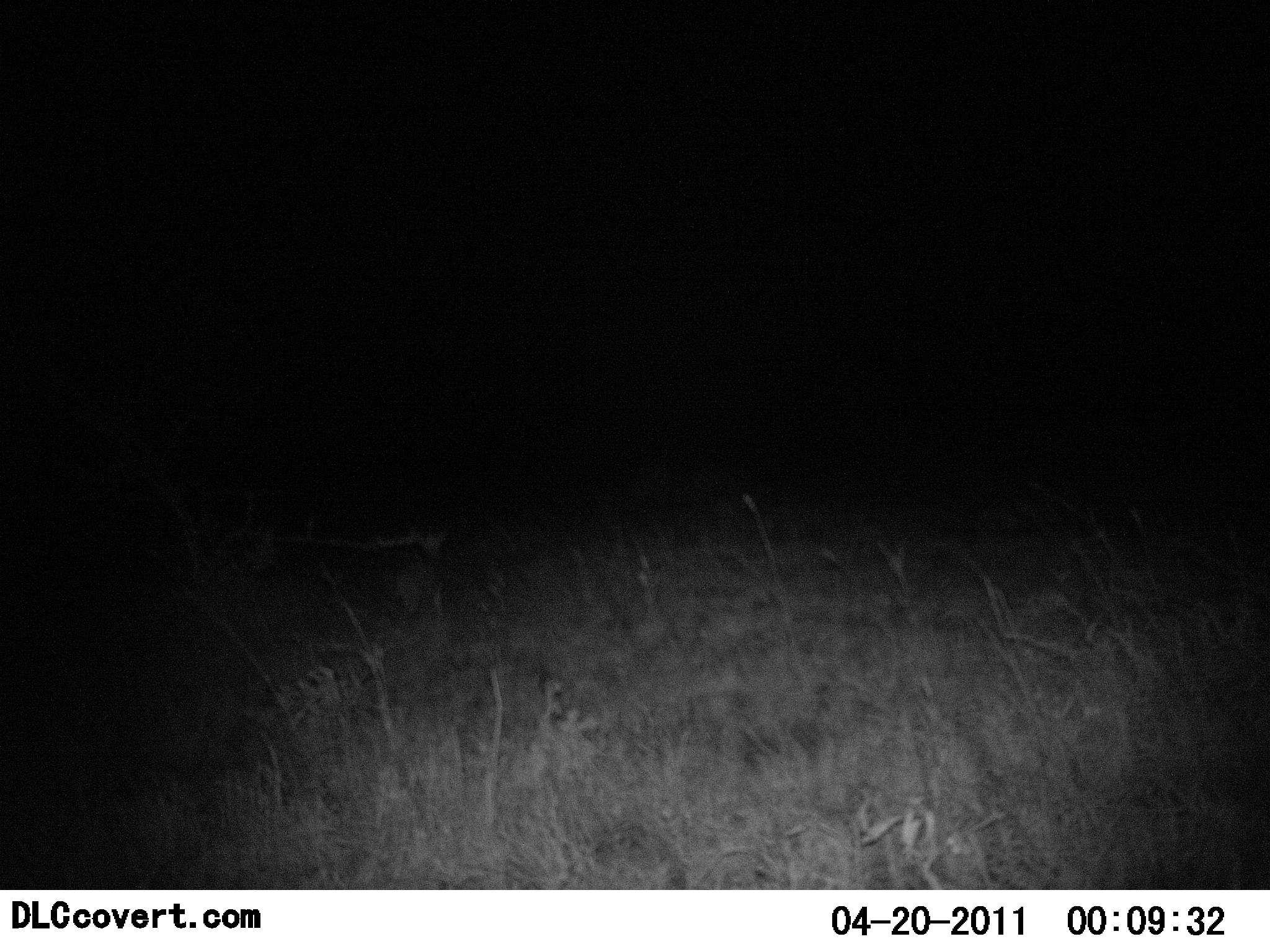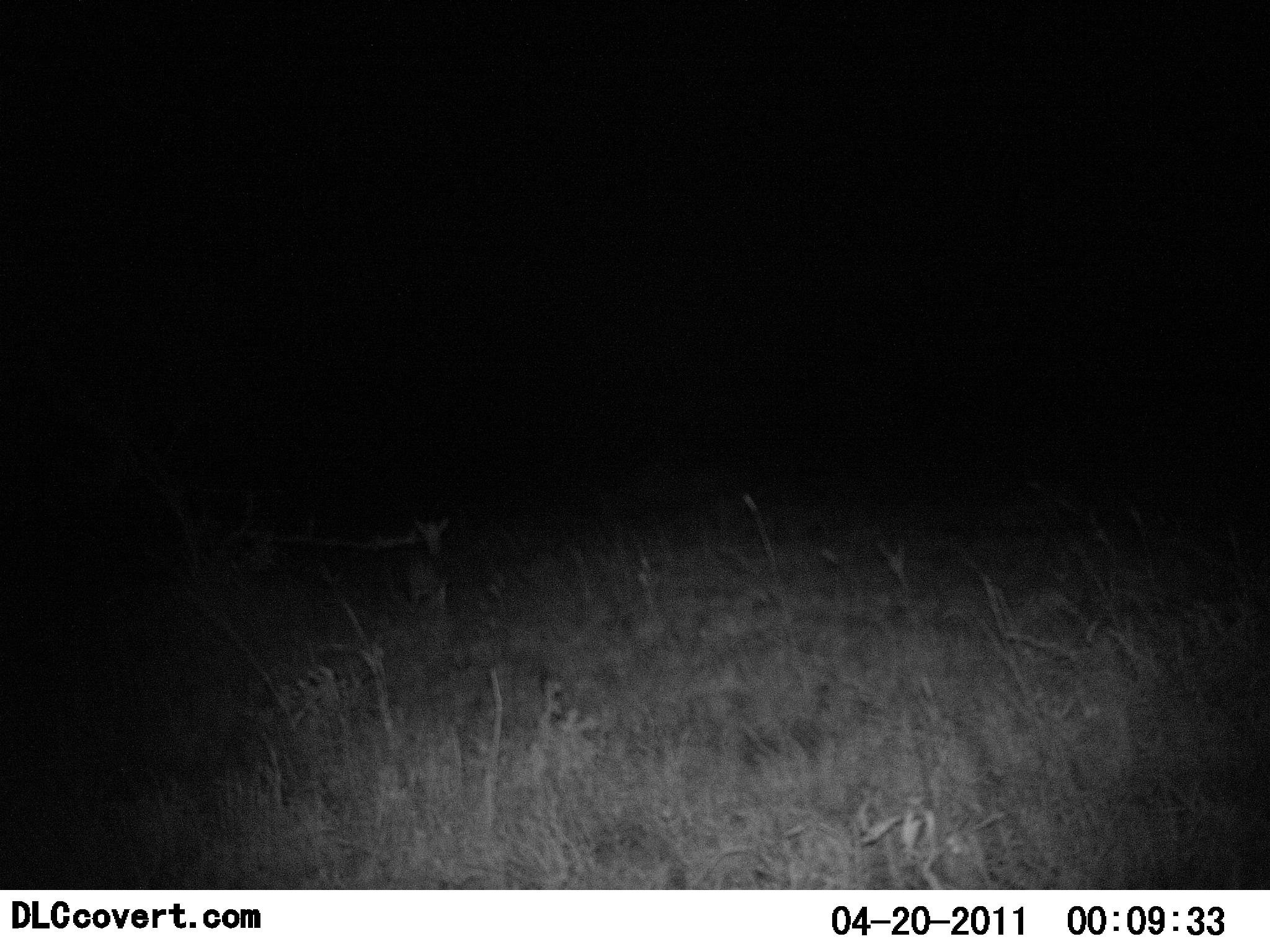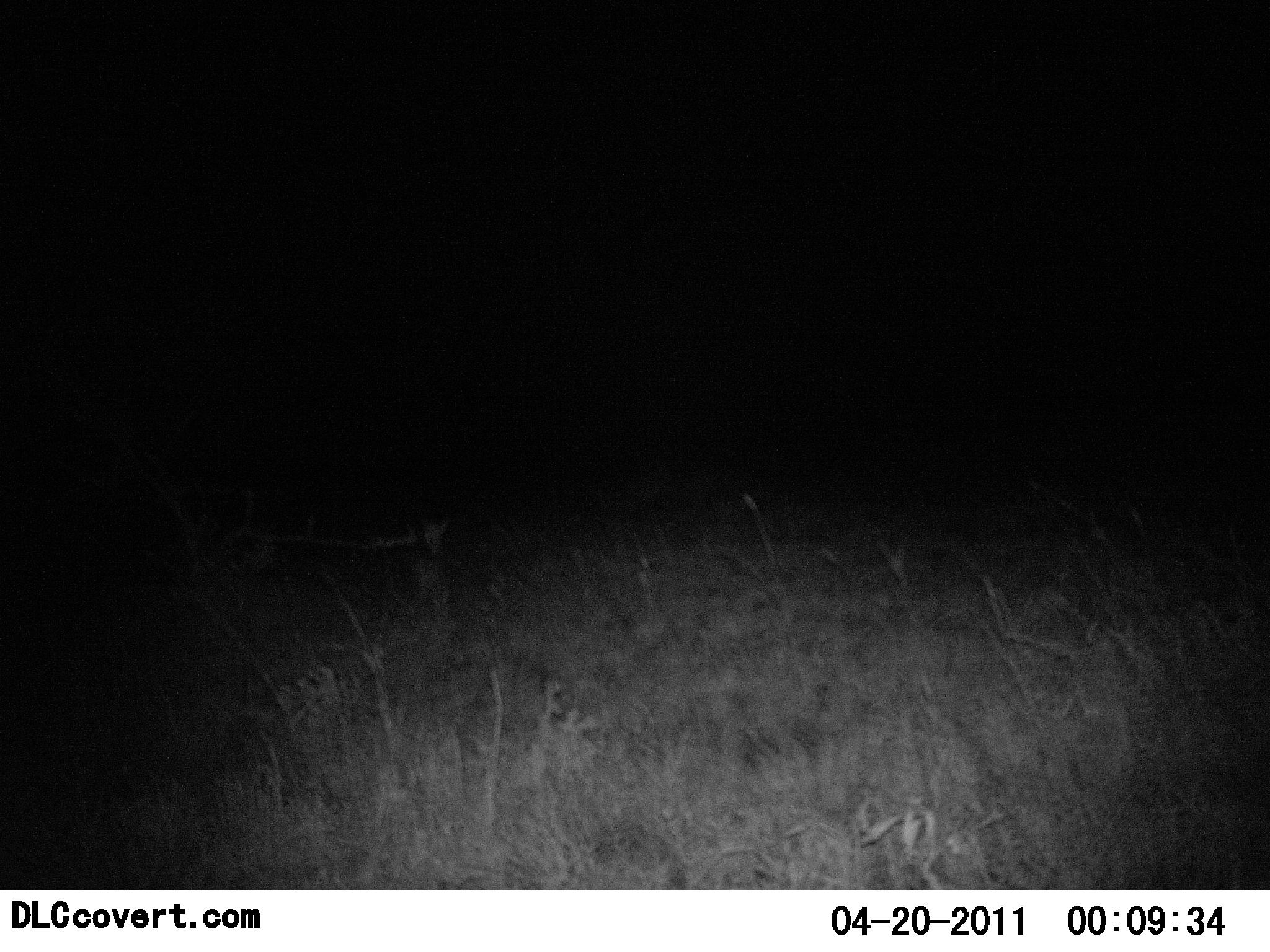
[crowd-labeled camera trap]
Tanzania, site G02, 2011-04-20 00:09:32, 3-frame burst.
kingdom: Animalia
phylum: Chordata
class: Mammalia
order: Artiodactyla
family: Bovidae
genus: Madoqua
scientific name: Madoqua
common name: dikdik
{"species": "dikdik (Madoqua)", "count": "1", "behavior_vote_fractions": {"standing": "50%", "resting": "0%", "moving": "50%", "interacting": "0%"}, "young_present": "0%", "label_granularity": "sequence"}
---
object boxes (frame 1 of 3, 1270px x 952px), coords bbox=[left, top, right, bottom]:
animal: bbox=[388, 515, 454, 626]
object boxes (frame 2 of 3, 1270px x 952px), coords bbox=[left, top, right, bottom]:
animal: bbox=[403, 508, 464, 620]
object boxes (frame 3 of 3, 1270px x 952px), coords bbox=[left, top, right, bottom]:
animal: bbox=[407, 506, 469, 634]